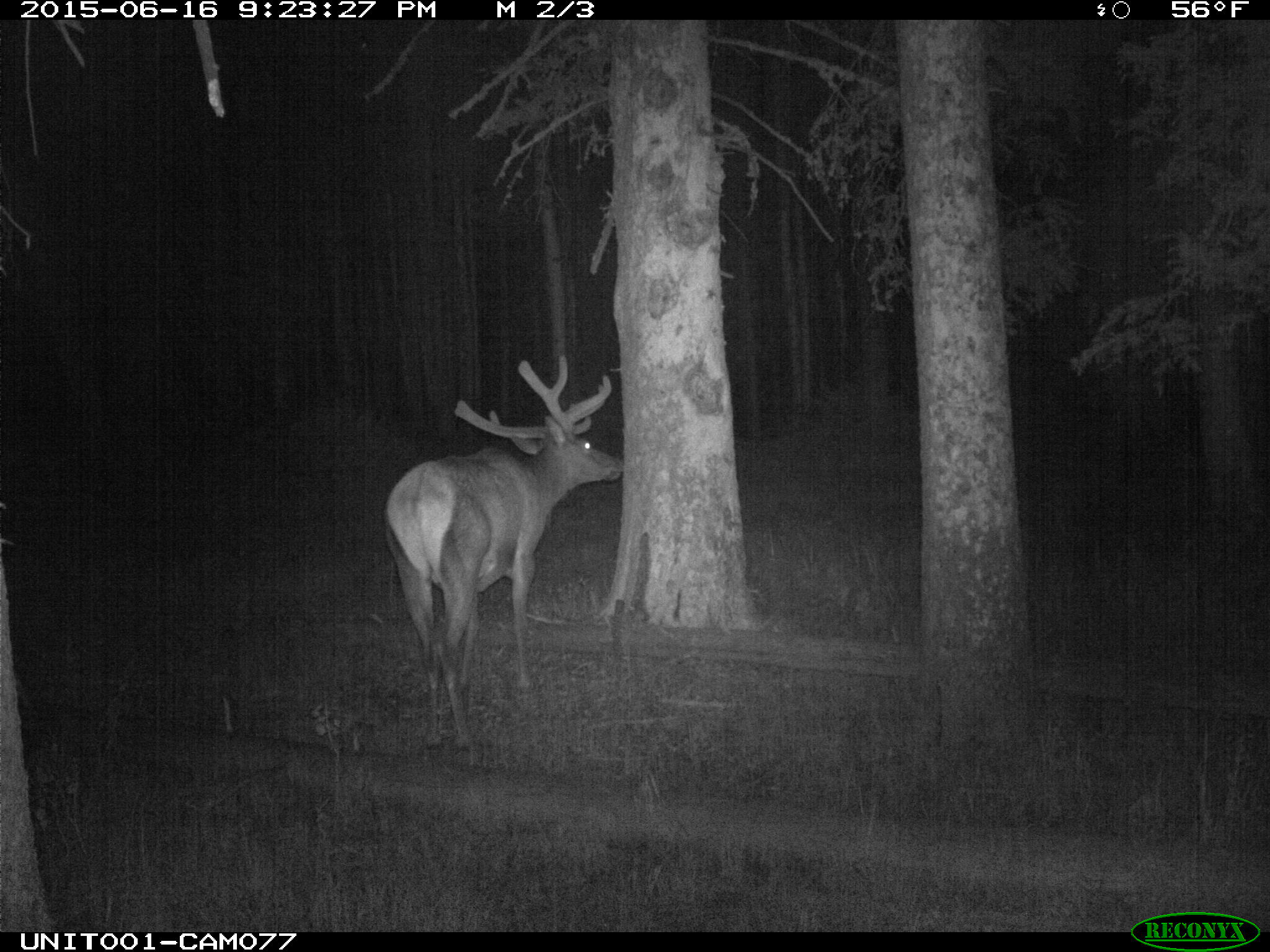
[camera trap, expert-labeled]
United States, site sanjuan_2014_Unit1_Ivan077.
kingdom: Animalia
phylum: Chordata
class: Mammalia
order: Artiodactyla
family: Cervidae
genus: Cervus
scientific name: Cervus elaphus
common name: red deer